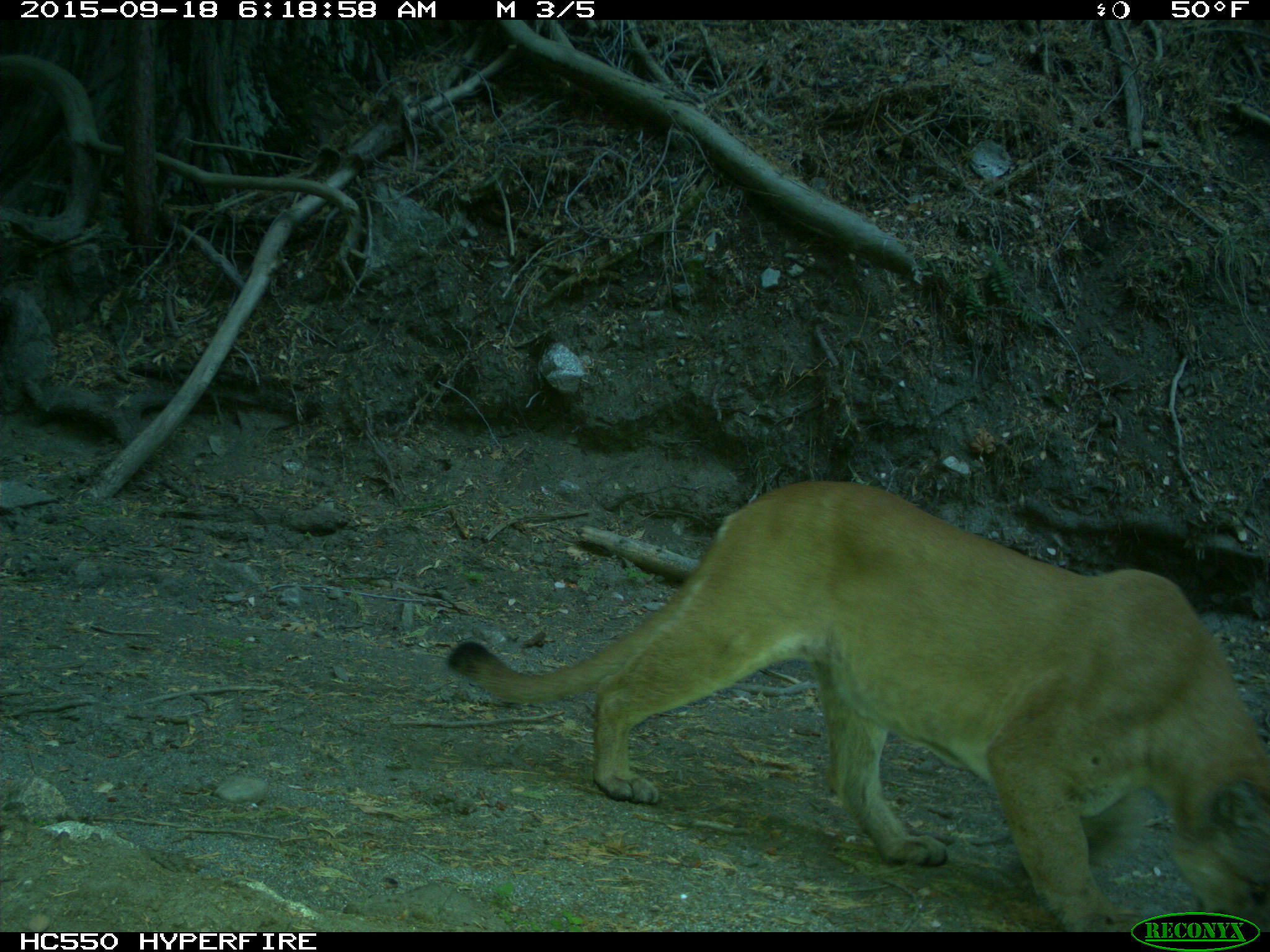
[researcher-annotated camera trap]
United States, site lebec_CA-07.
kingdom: Animalia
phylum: Chordata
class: Mammalia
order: Carnivora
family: Felidae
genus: Puma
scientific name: Puma concolor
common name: mountain lion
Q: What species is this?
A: Puma concolor (mountain lion).